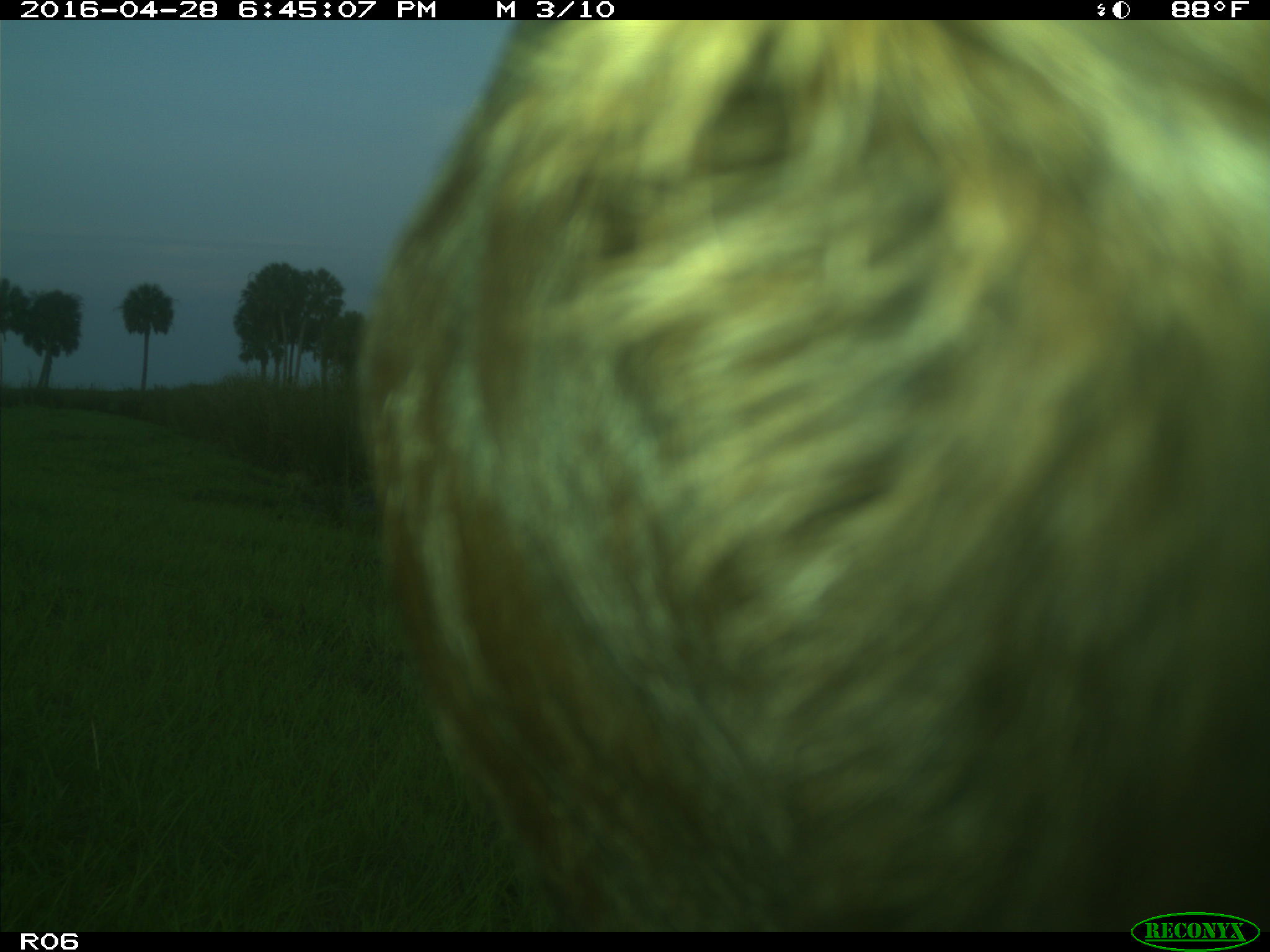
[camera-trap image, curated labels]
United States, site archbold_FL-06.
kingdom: Animalia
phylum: Chordata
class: Mammalia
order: Artiodactyla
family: Bovidae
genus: Bos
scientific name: Bos taurus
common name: domestic cow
Bos taurus (domestic cow).